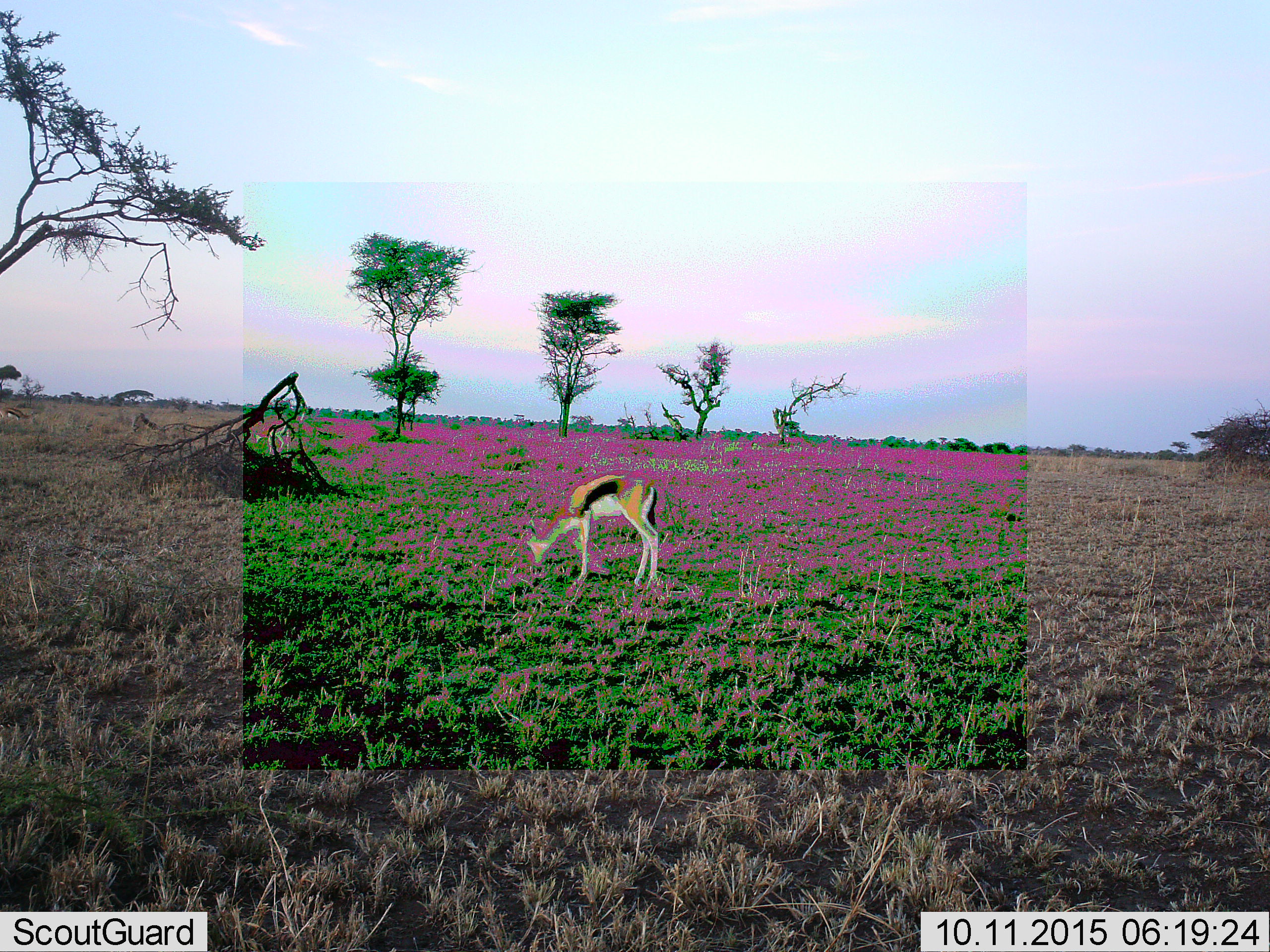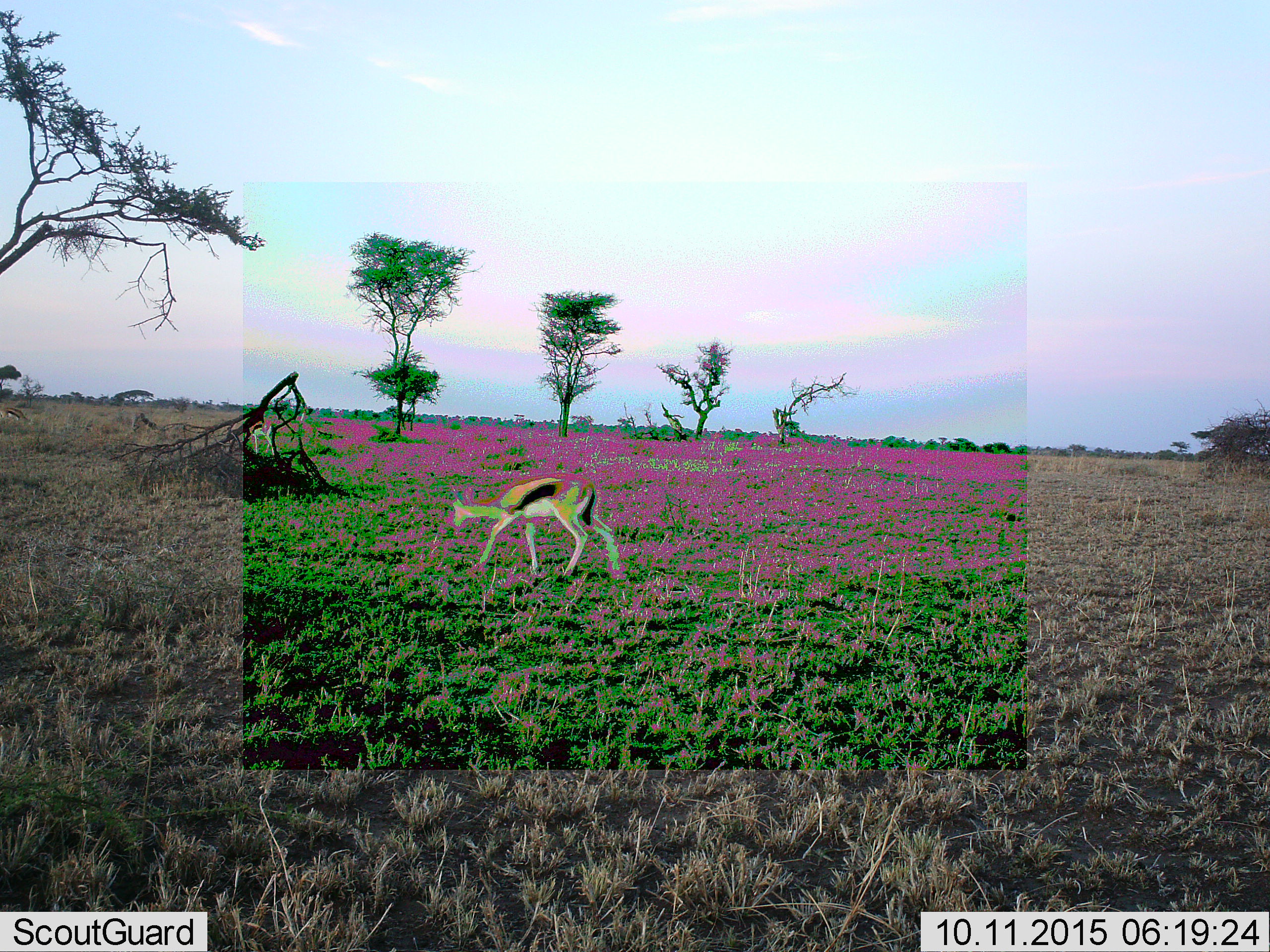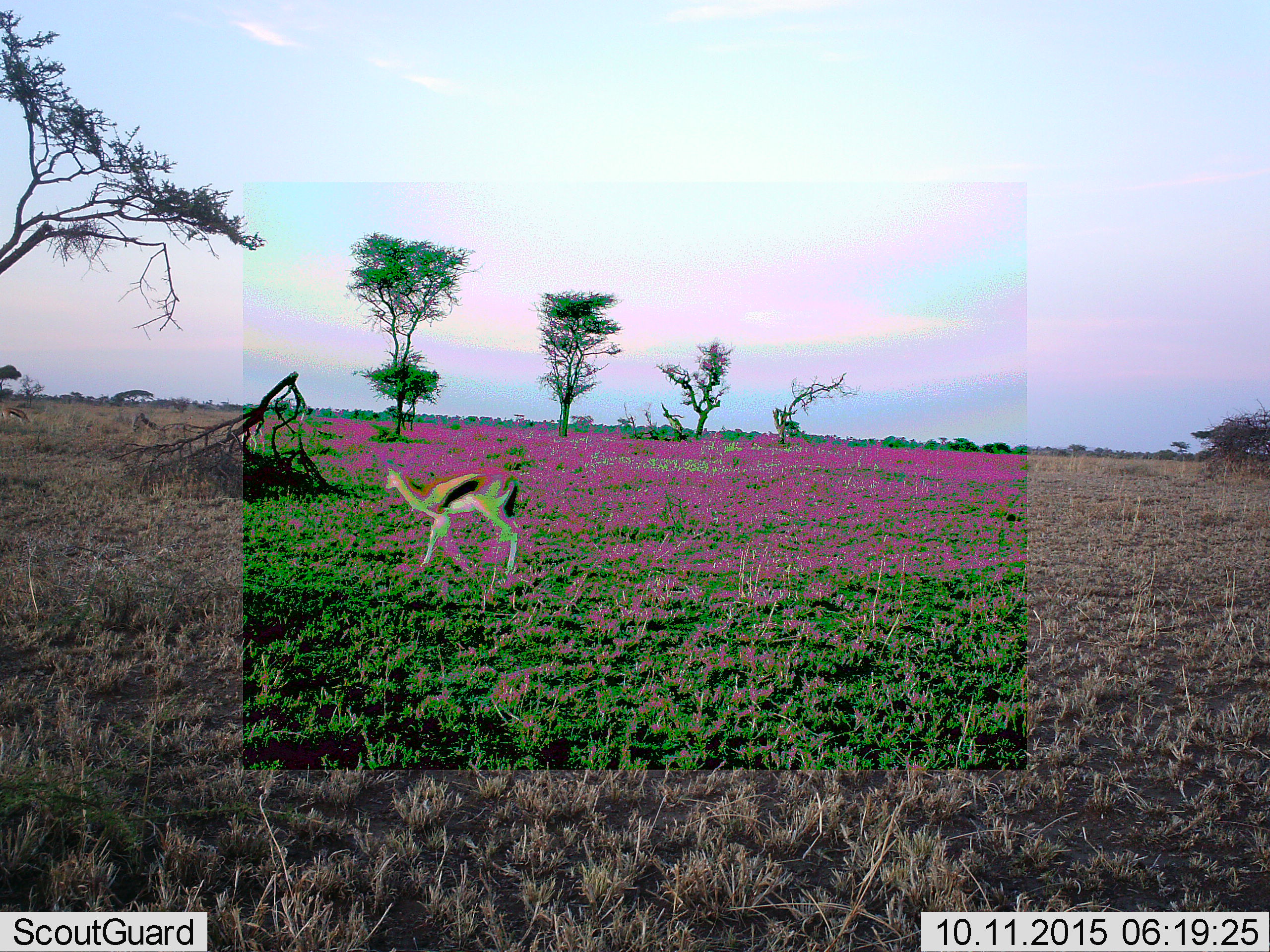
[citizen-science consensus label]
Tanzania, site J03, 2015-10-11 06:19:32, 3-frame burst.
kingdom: Animalia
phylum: Chordata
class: Mammalia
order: Artiodactyla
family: Bovidae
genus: Eudorcas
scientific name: Eudorcas thomsonii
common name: thomson's gazelle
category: gazellethomsons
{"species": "gazellethomsons (thomson's gazelle) (Eudorcas thomsonii)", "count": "2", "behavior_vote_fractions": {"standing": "44%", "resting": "0%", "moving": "56%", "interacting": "0%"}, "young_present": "0%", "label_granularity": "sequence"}